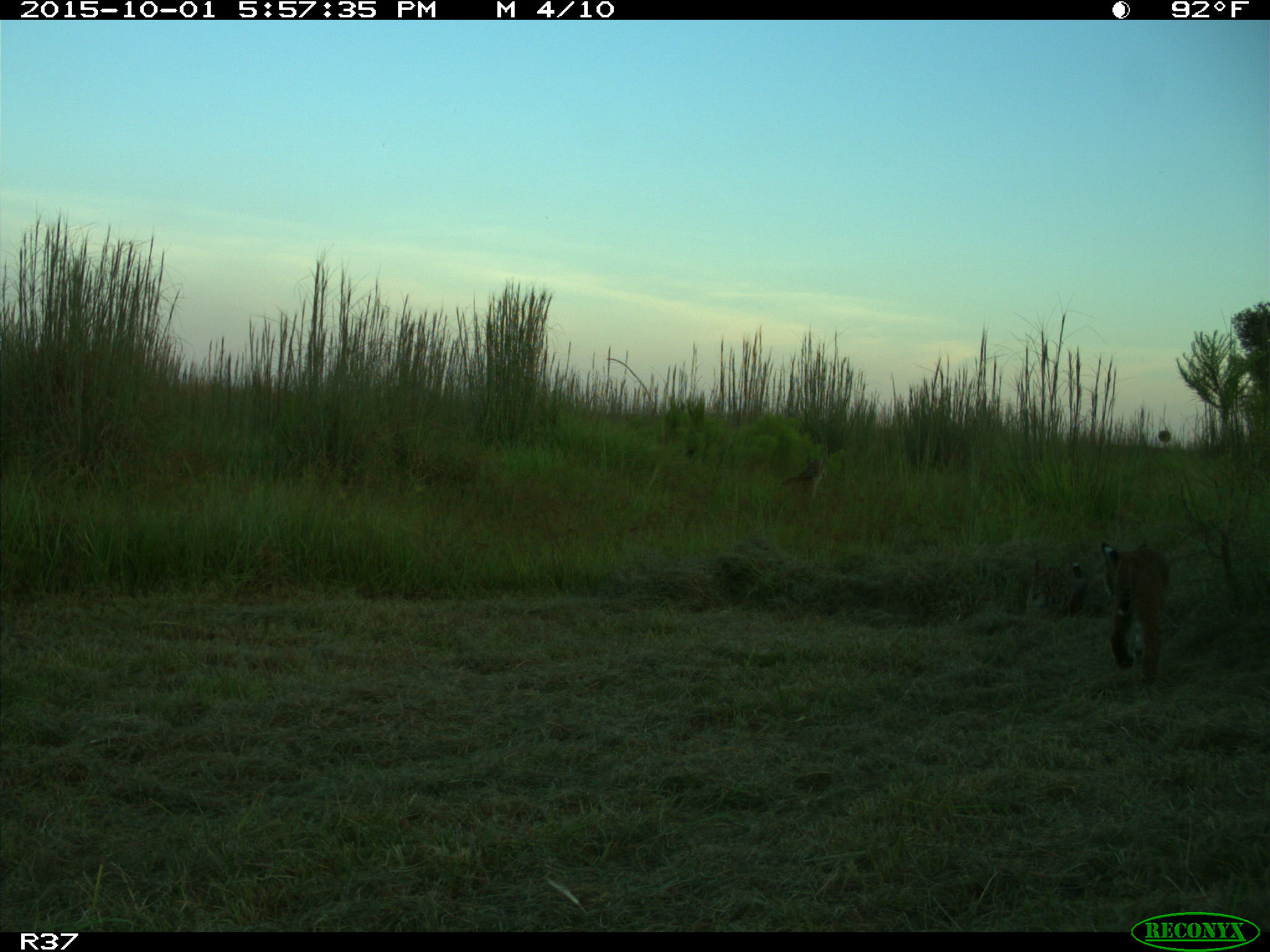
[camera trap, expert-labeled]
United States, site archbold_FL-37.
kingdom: Animalia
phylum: Chordata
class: Mammalia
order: Carnivora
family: Felidae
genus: Lynx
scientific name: Lynx rufus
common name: bobcat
Lynx rufus (bobcat).